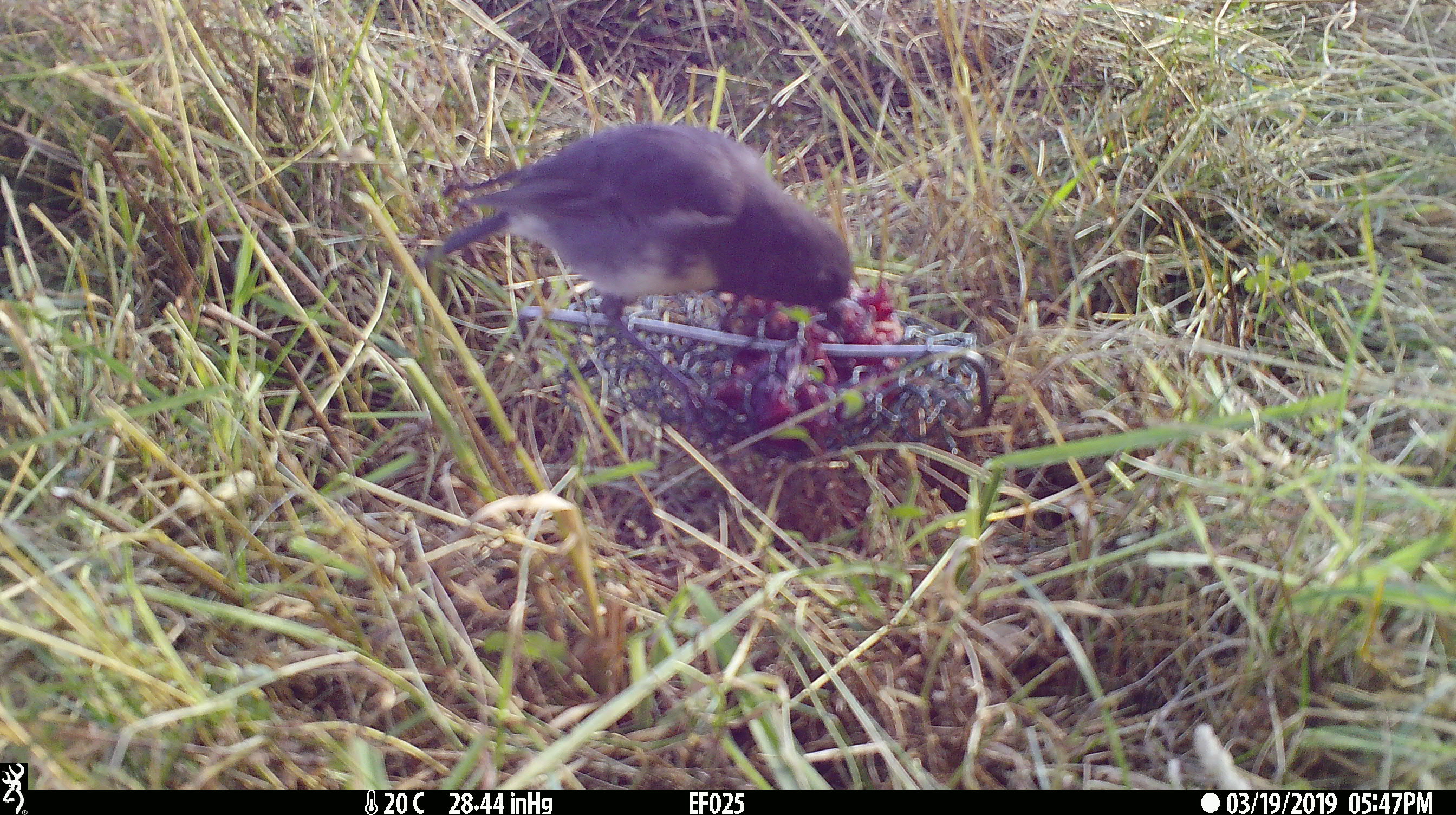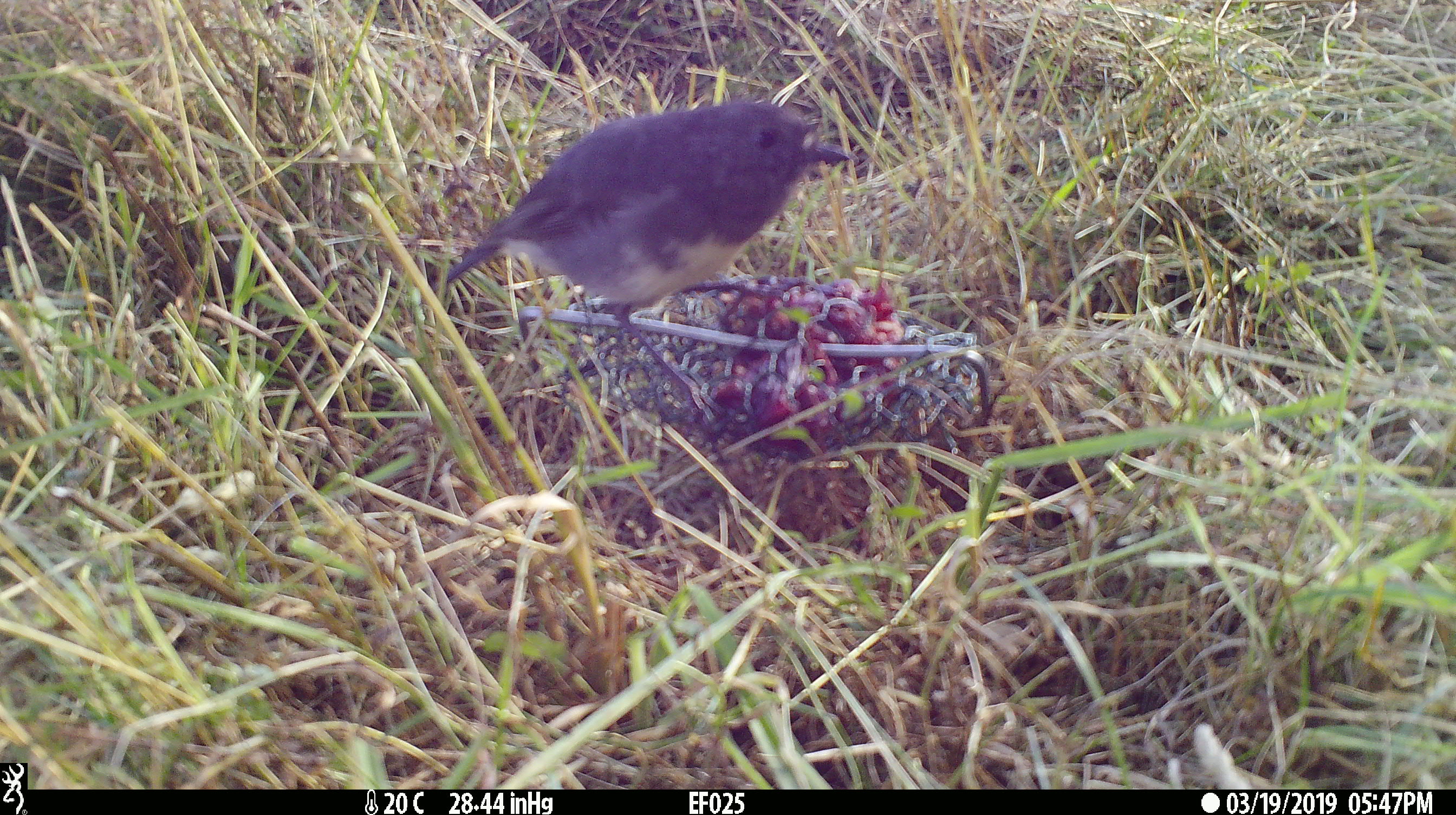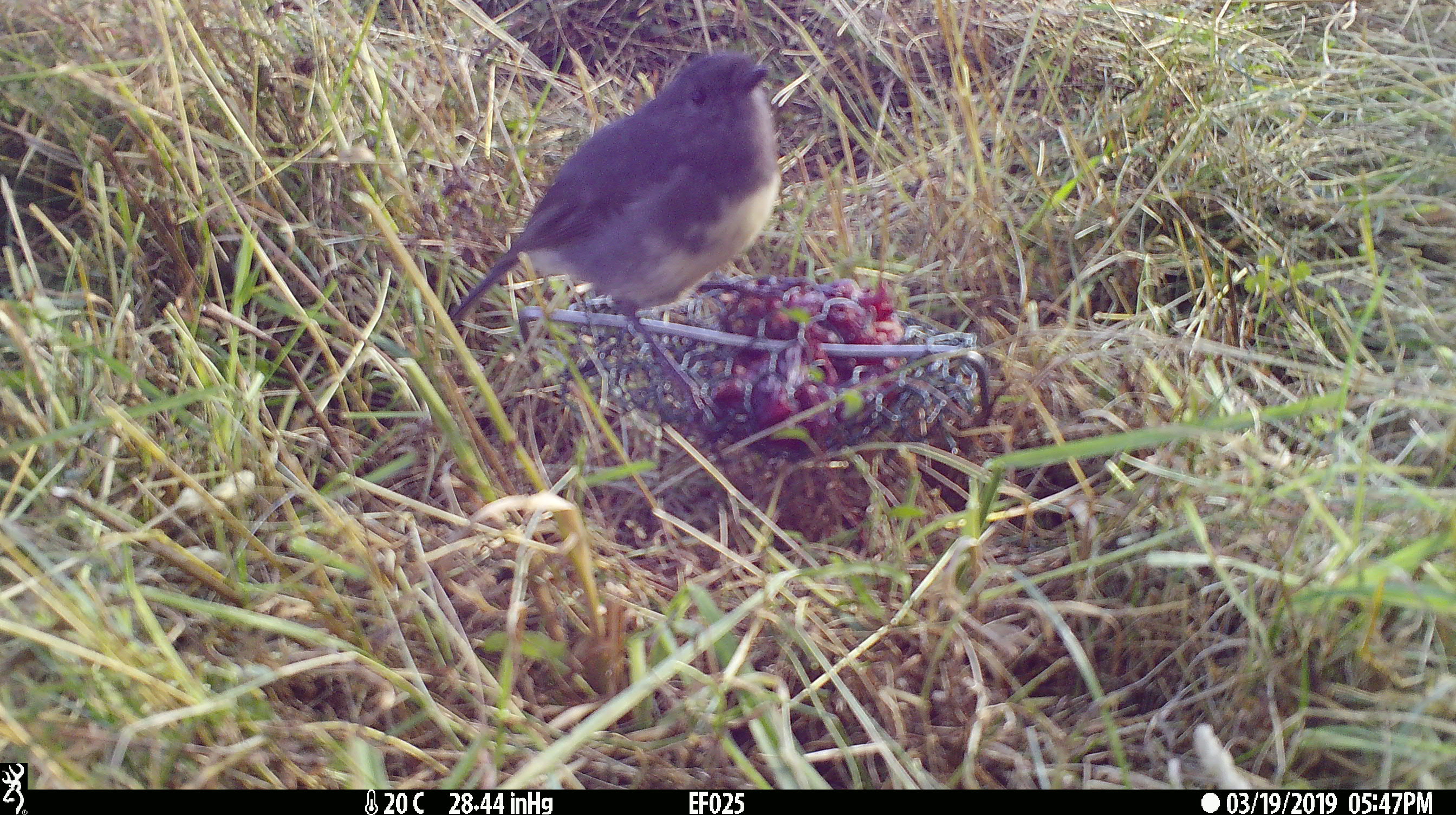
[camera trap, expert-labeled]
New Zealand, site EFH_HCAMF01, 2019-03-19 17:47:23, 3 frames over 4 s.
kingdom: Animalia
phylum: Chordata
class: Aves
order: Passeriformes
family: Petroicidae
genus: Petroica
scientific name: Petroica australis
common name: new zealand robin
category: robin